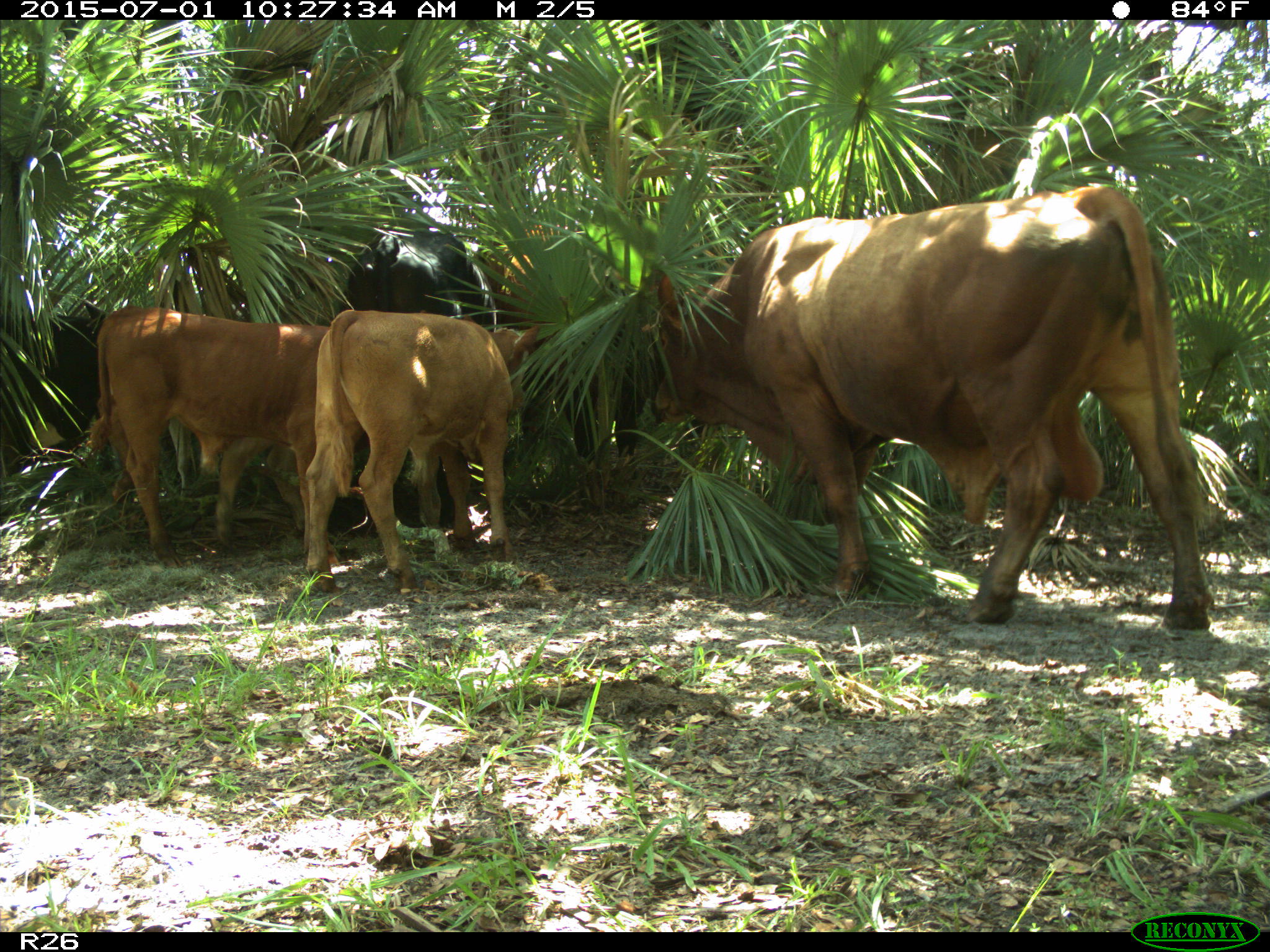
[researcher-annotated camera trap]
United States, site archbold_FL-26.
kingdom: Animalia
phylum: Chordata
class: Mammalia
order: Artiodactyla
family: Bovidae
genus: Bos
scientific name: Bos taurus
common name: domestic cow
Bos taurus (domestic cow).